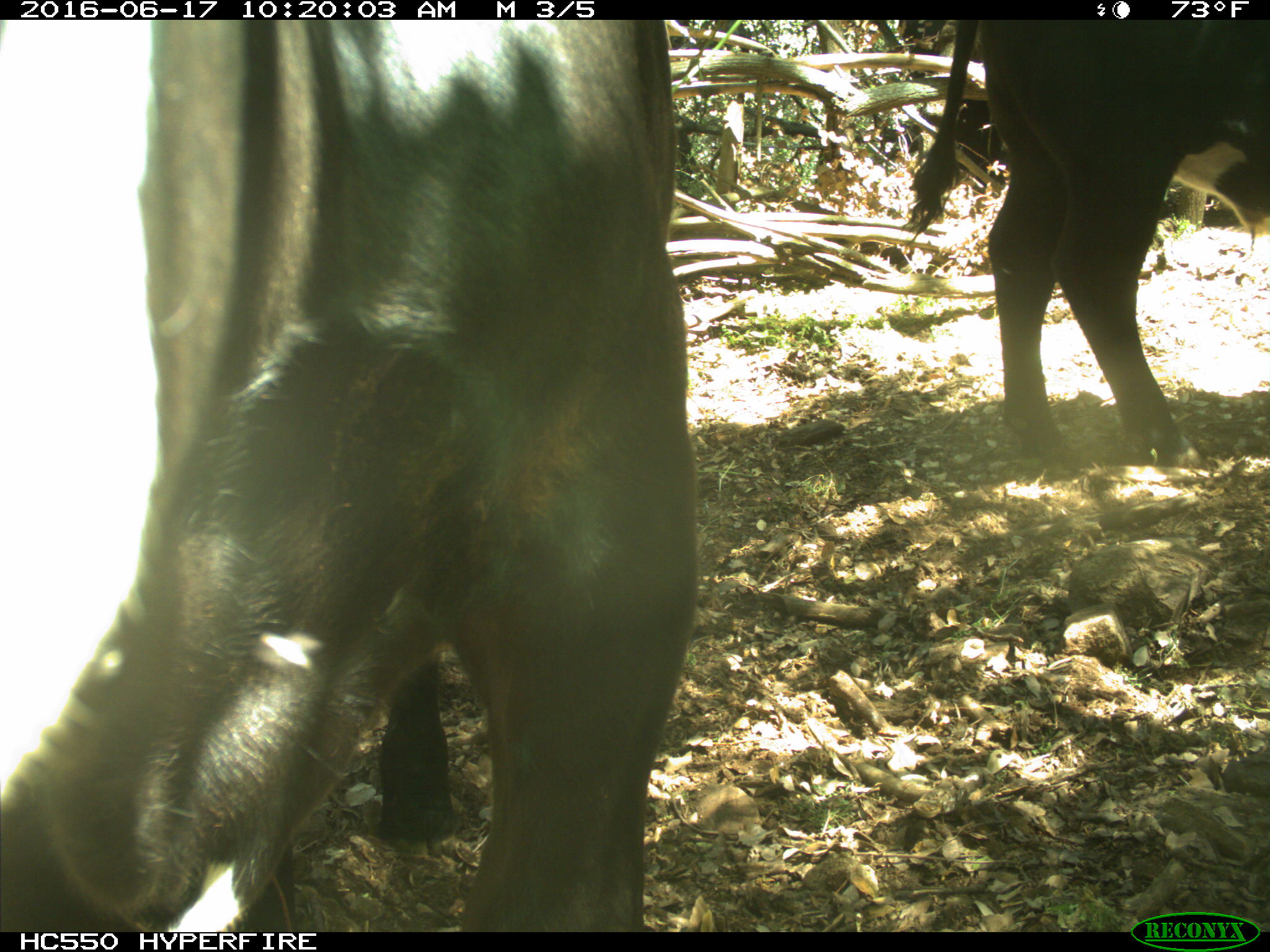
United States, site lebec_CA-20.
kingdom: Animalia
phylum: Chordata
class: Mammalia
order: Artiodactyla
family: Bovidae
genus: Bos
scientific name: Bos taurus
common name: domestic cow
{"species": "Bos taurus (domestic cow)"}